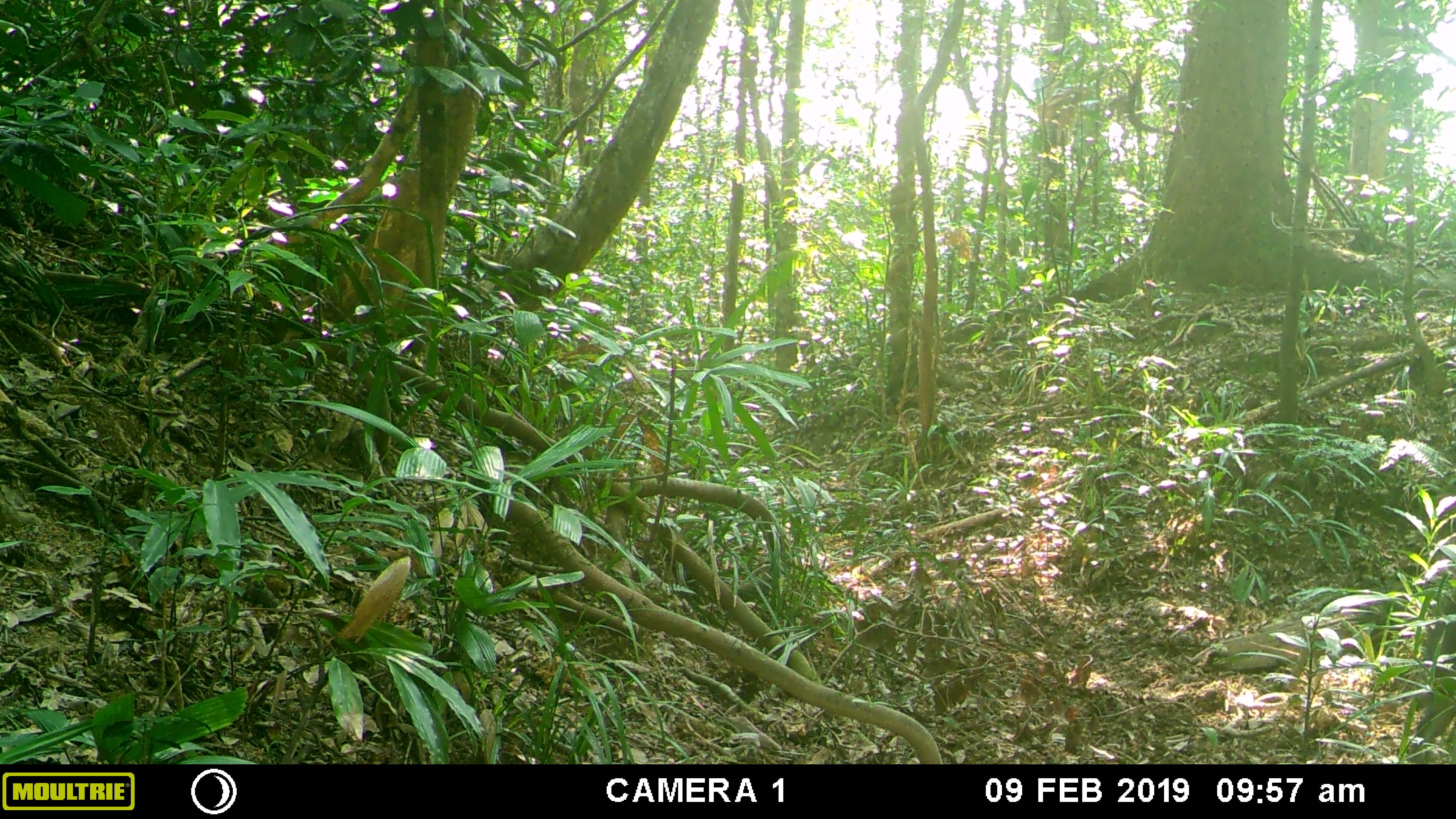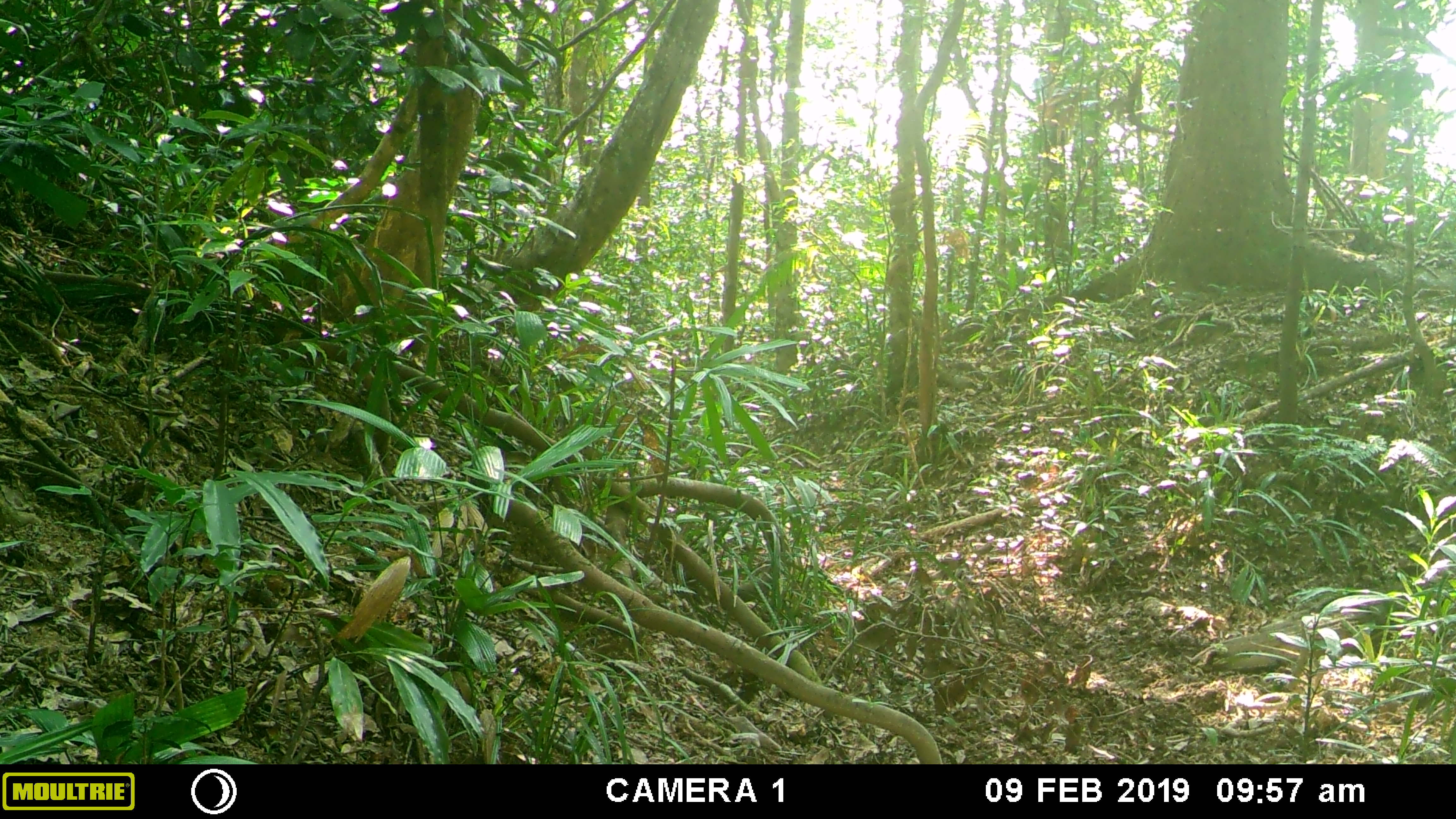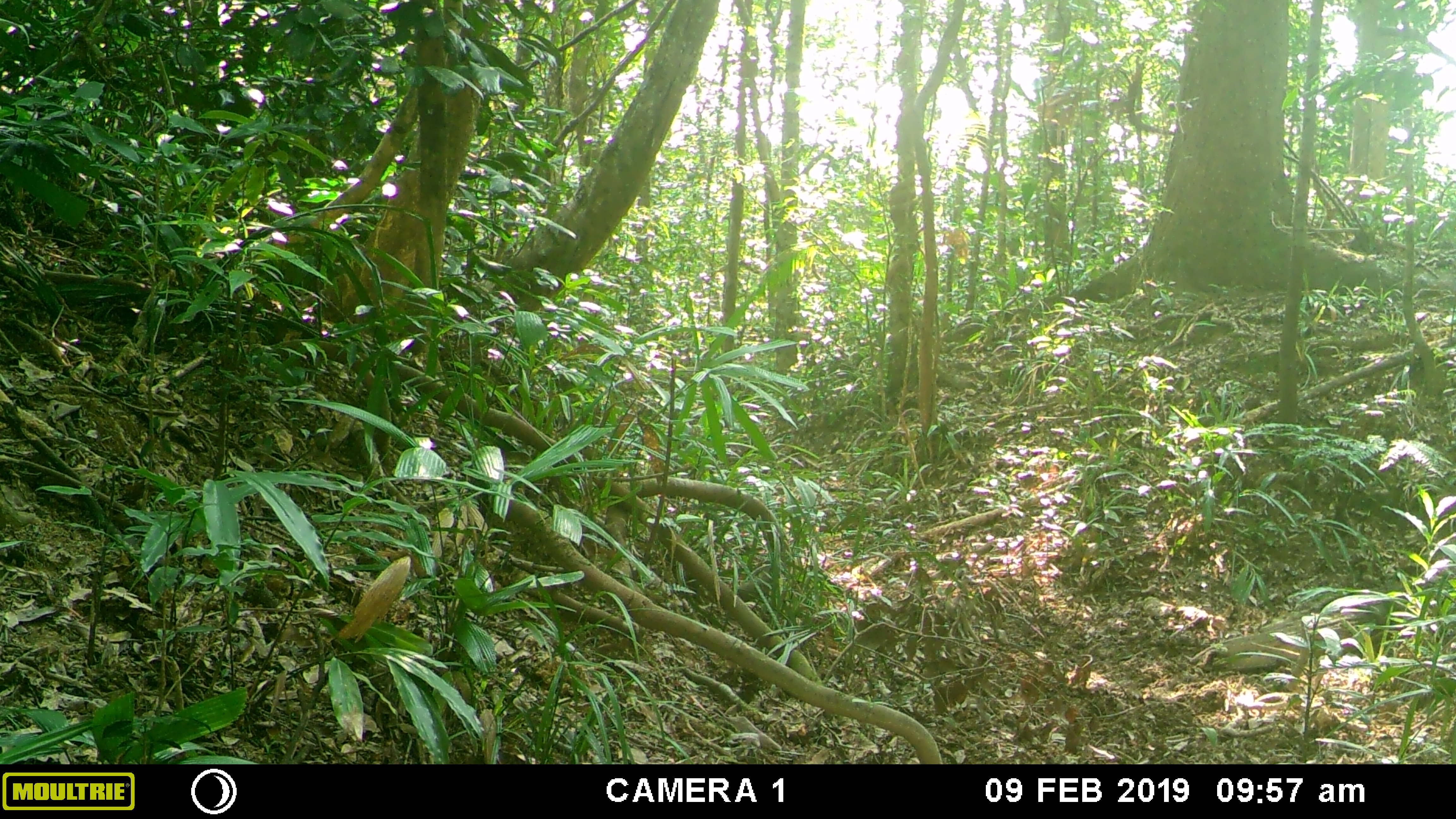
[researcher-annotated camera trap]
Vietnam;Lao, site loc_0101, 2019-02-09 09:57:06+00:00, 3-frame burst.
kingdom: Animalia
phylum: Chordata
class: Mammalia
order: Artiodactyla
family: Suidae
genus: Sus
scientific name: Sus scrofa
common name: eurasian wild pig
Eurasian wild pig (Sus scrofa). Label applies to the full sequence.